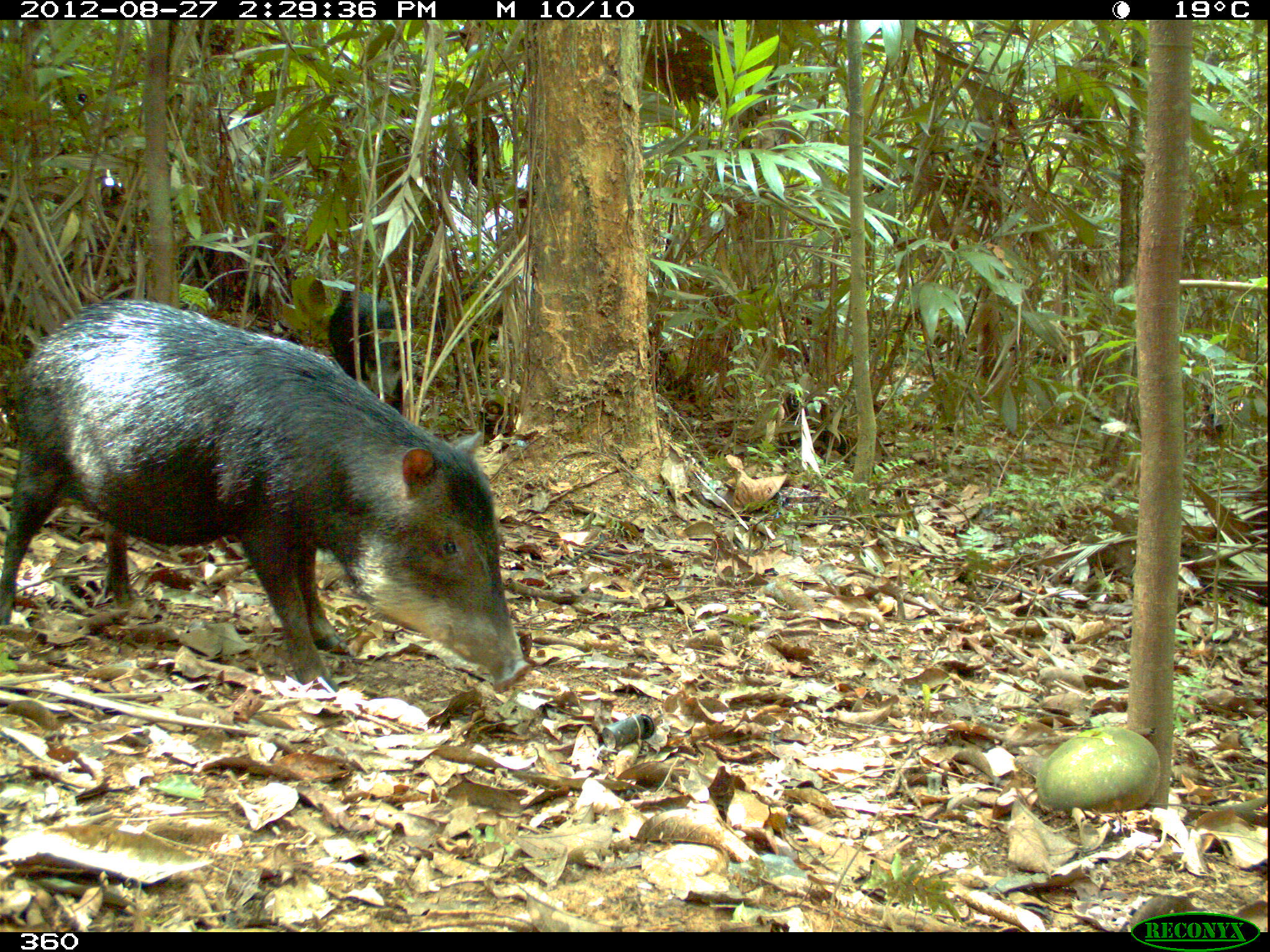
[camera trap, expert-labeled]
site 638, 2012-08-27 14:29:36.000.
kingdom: Animalia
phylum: Chordata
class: Mammalia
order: Artiodactyla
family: Tayassuidae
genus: Tayassu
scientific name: Tayassu pecari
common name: white-lipped peccary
Tayassu pecari (white-lipped peccary).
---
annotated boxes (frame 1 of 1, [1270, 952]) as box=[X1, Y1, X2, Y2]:
tayassu pecari: box=[3, 299, 531, 718]; box=[328, 289, 409, 415]; box=[430, 283, 517, 395]